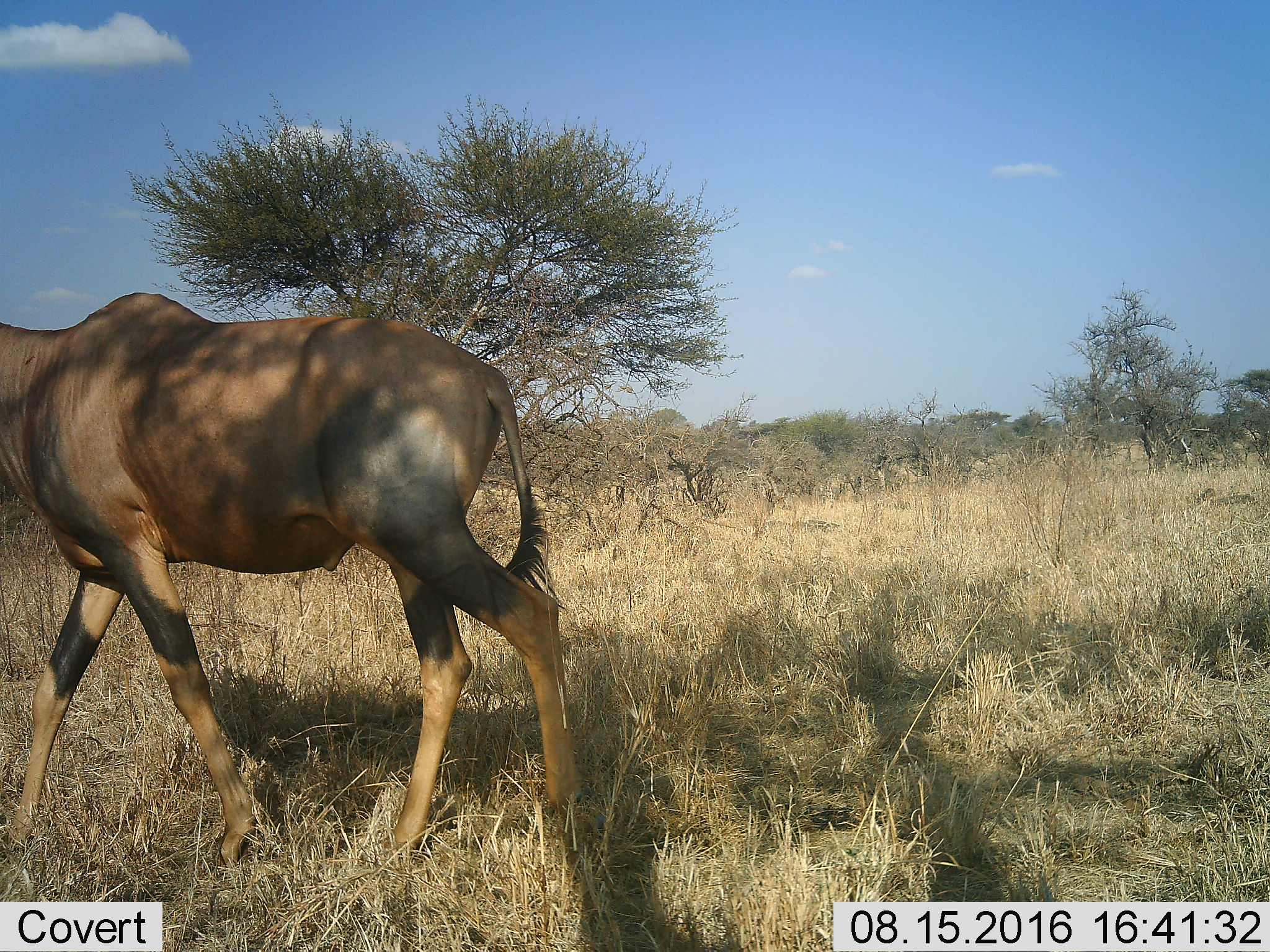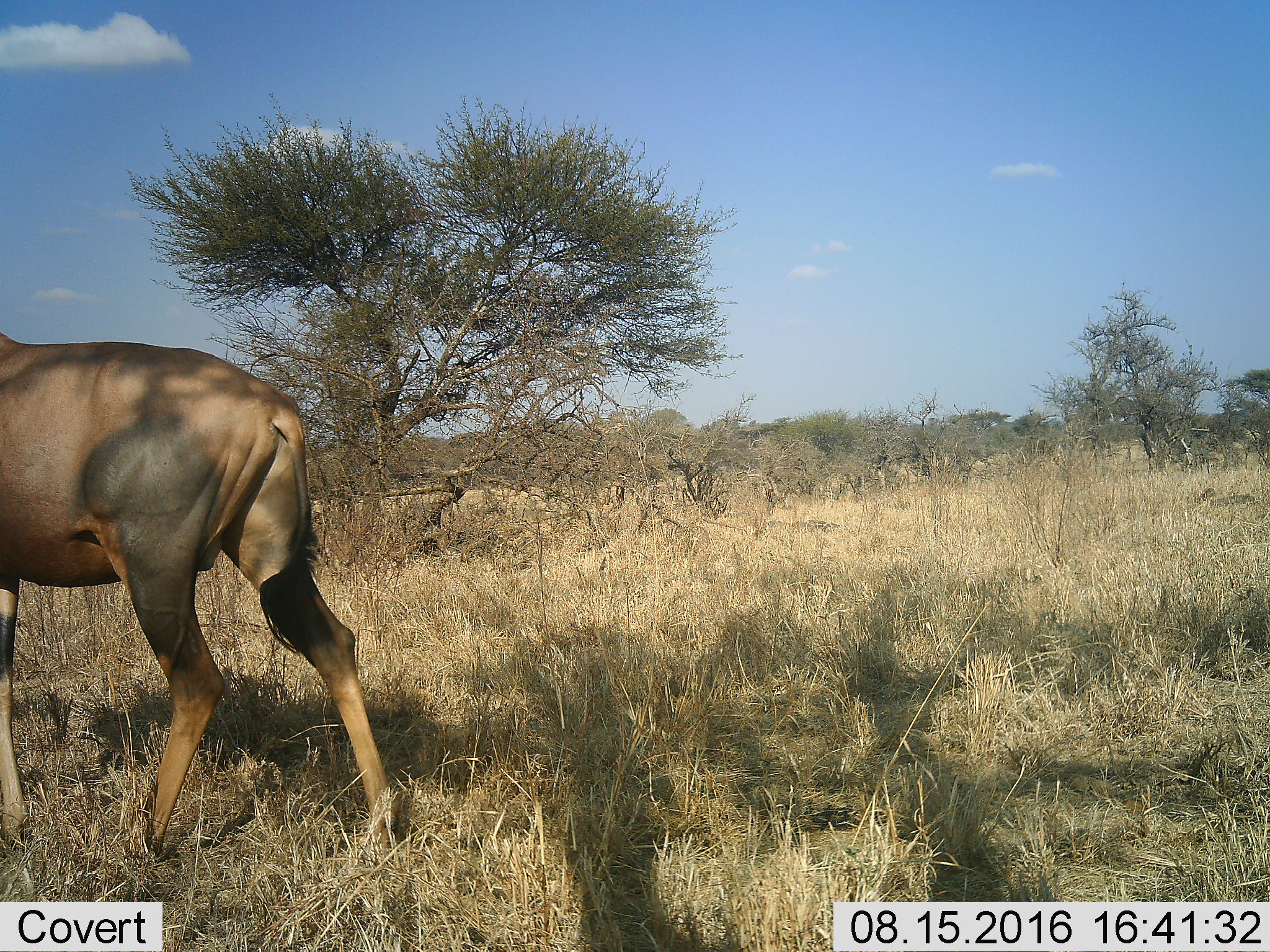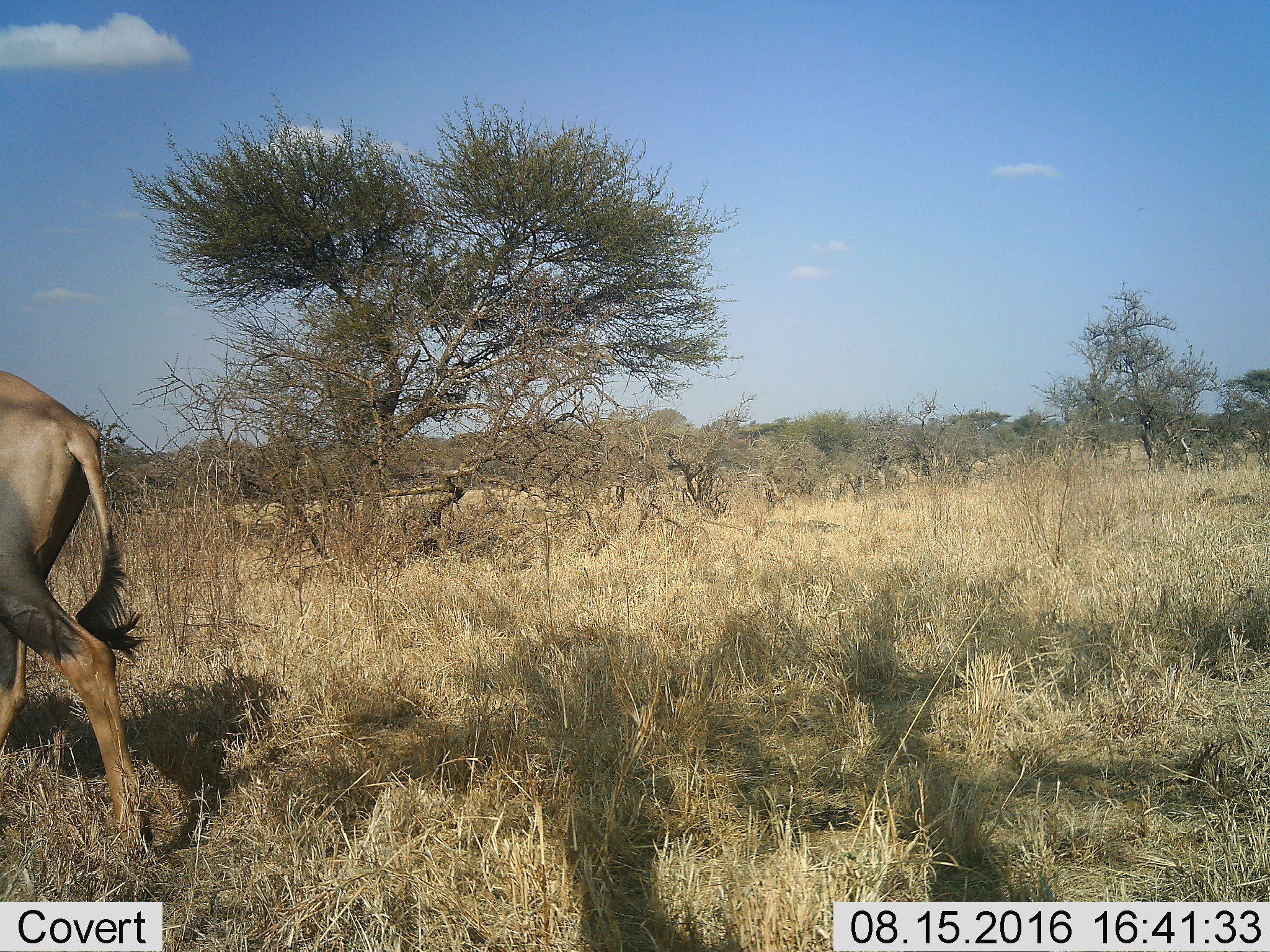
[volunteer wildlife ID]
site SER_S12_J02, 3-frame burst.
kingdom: Animalia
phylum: Chordata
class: Mammalia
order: Artiodactyla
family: Bovidae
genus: Damaliscus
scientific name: Damaliscus lunatus jimela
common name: topi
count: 1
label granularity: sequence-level